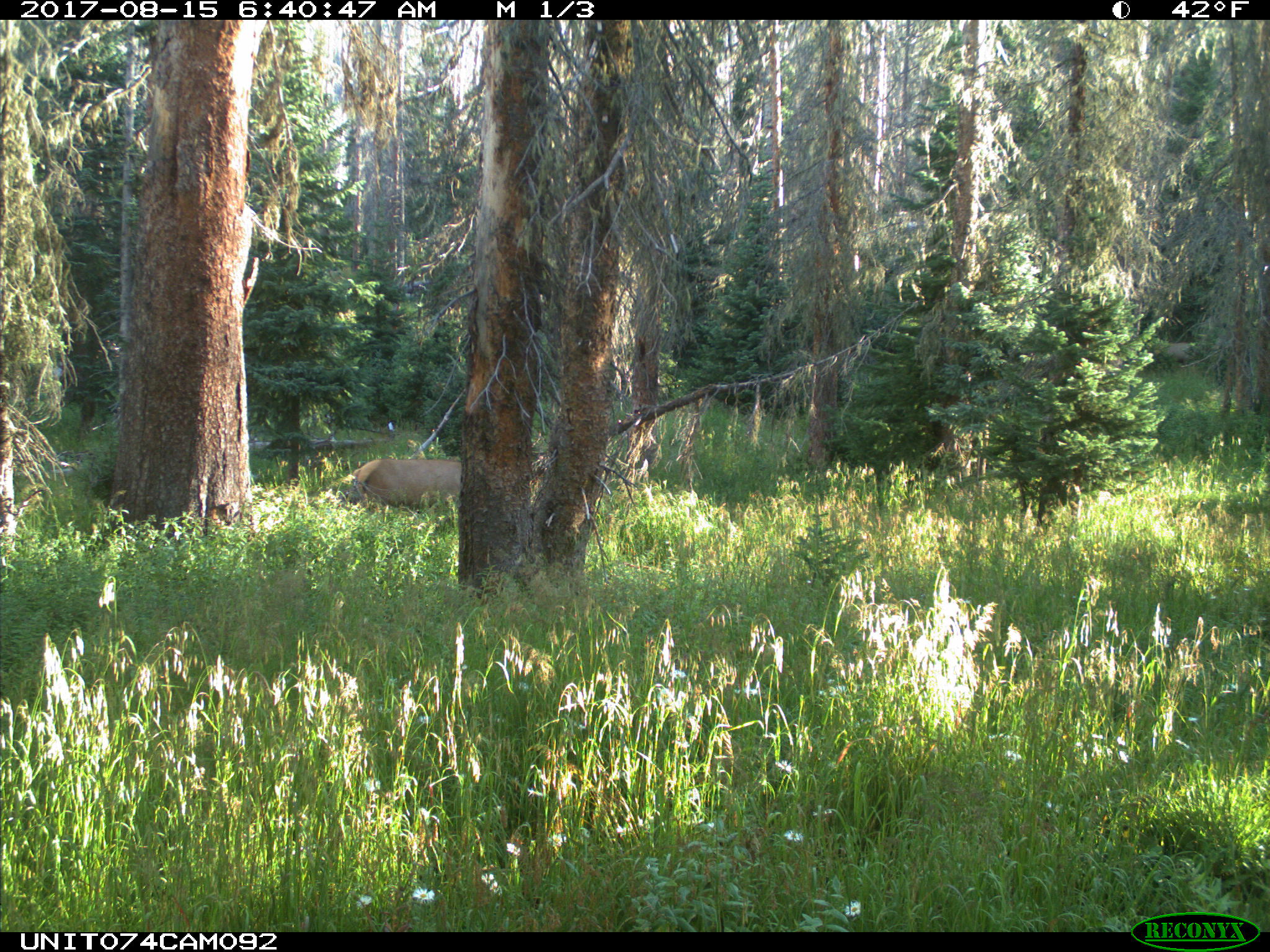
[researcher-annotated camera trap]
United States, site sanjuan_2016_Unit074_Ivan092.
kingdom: Animalia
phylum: Chordata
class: Mammalia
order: Artiodactyla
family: Cervidae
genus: Cervus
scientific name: Cervus elaphus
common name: red deer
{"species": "Cervus elaphus (red deer)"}